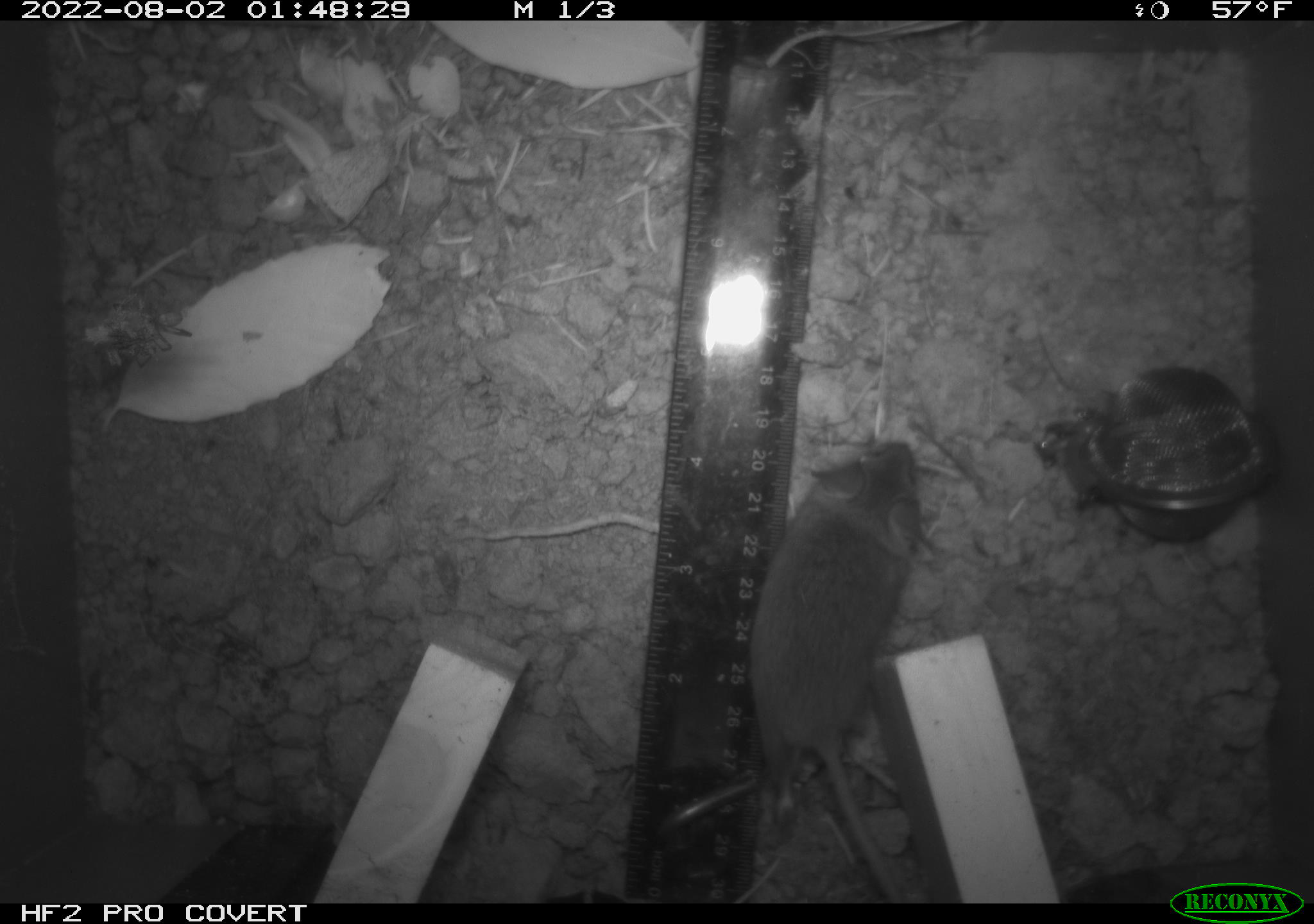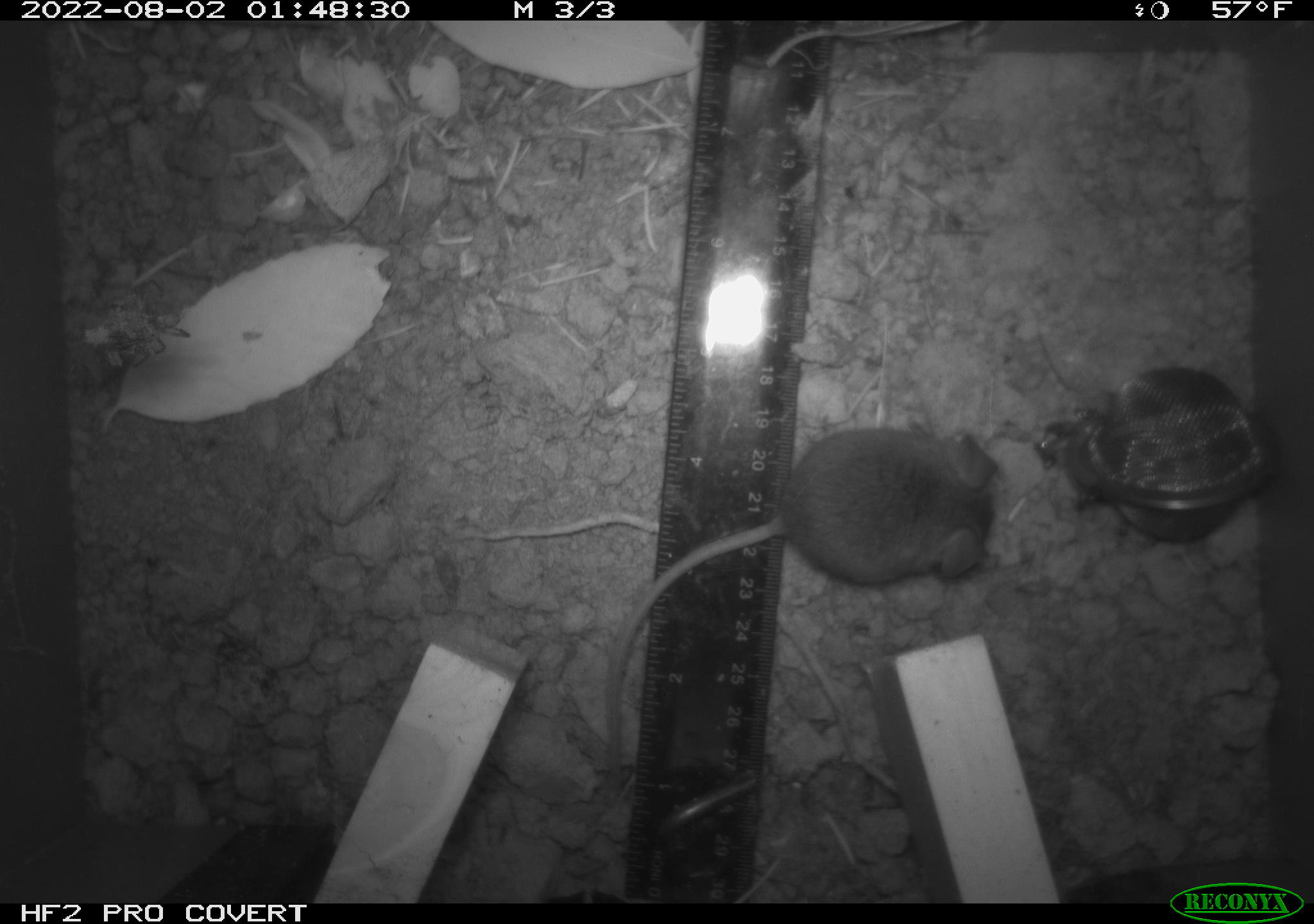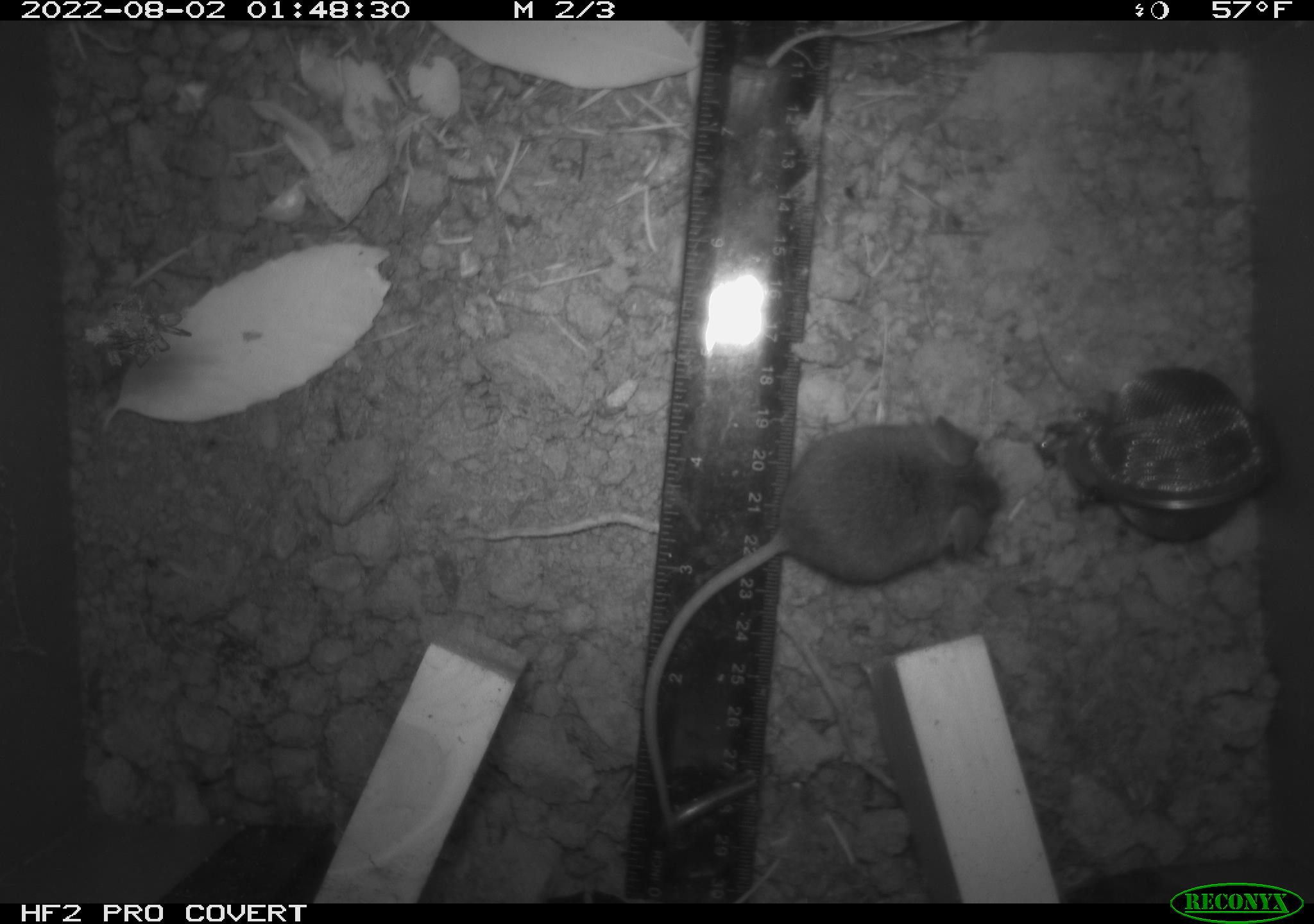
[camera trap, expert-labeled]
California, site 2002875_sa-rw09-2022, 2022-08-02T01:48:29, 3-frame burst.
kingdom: Animalia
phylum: Chordata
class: Mammalia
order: Rodentia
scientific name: Rodentia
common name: rodent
Rodent (Rodentia).